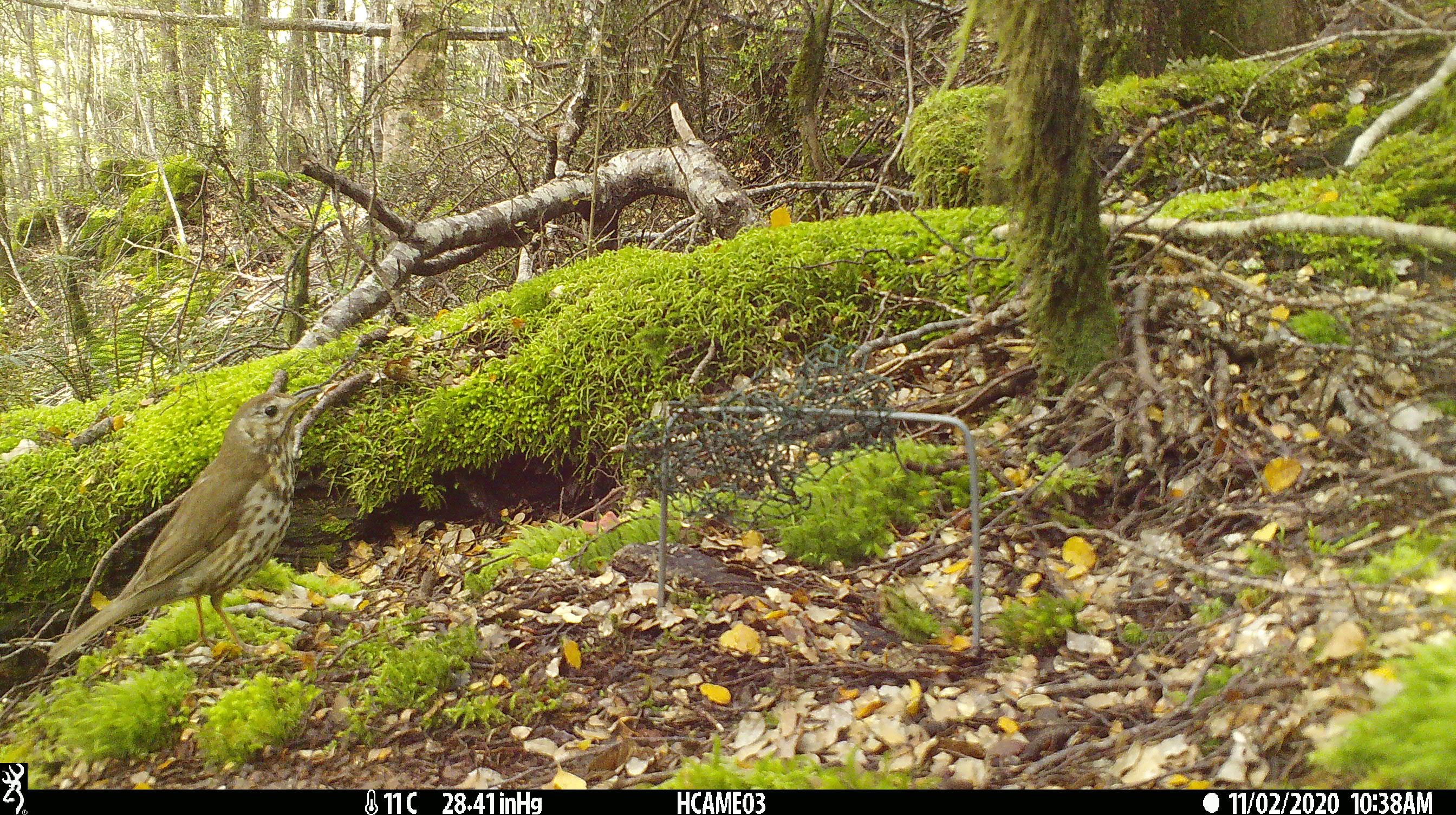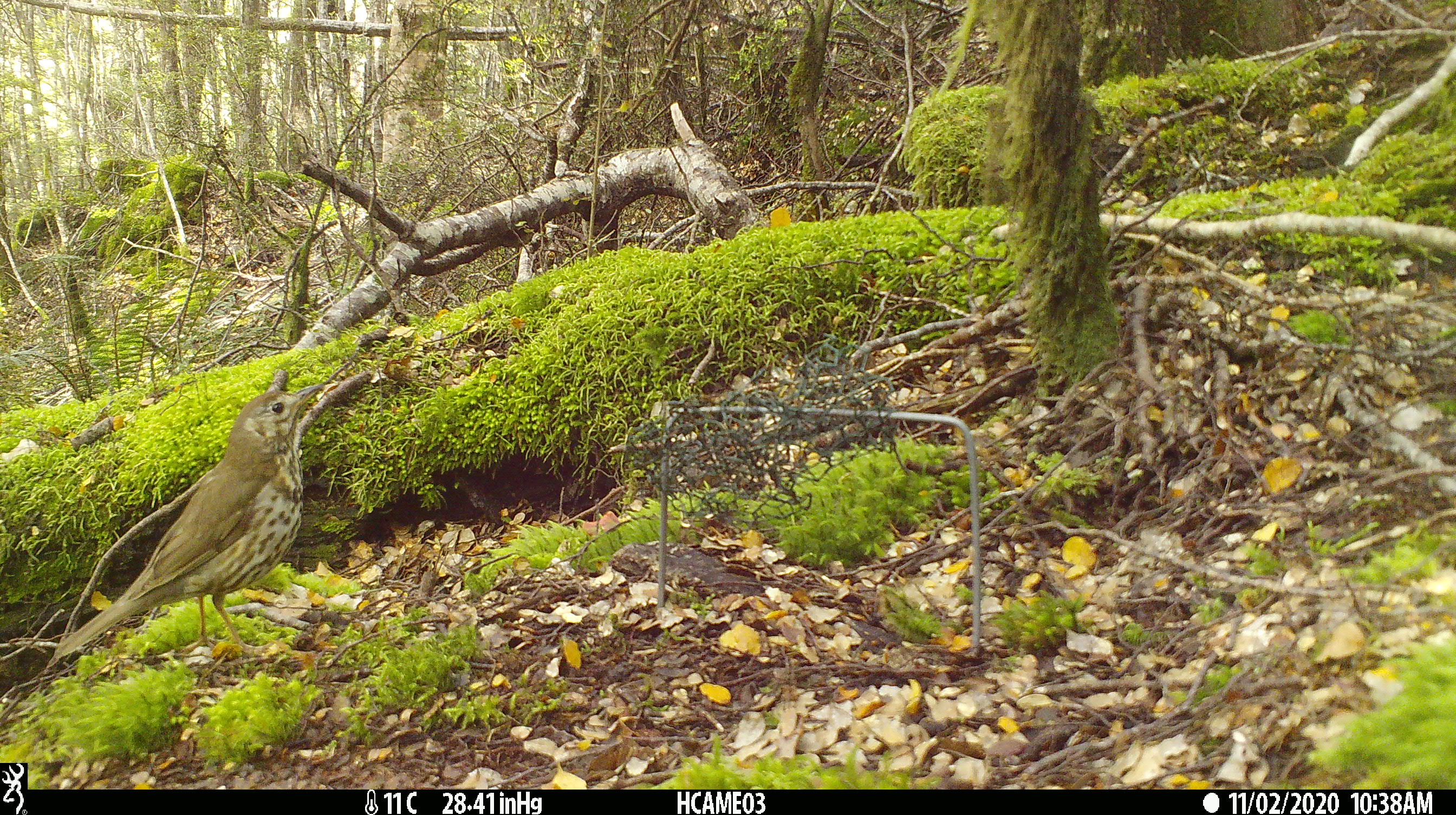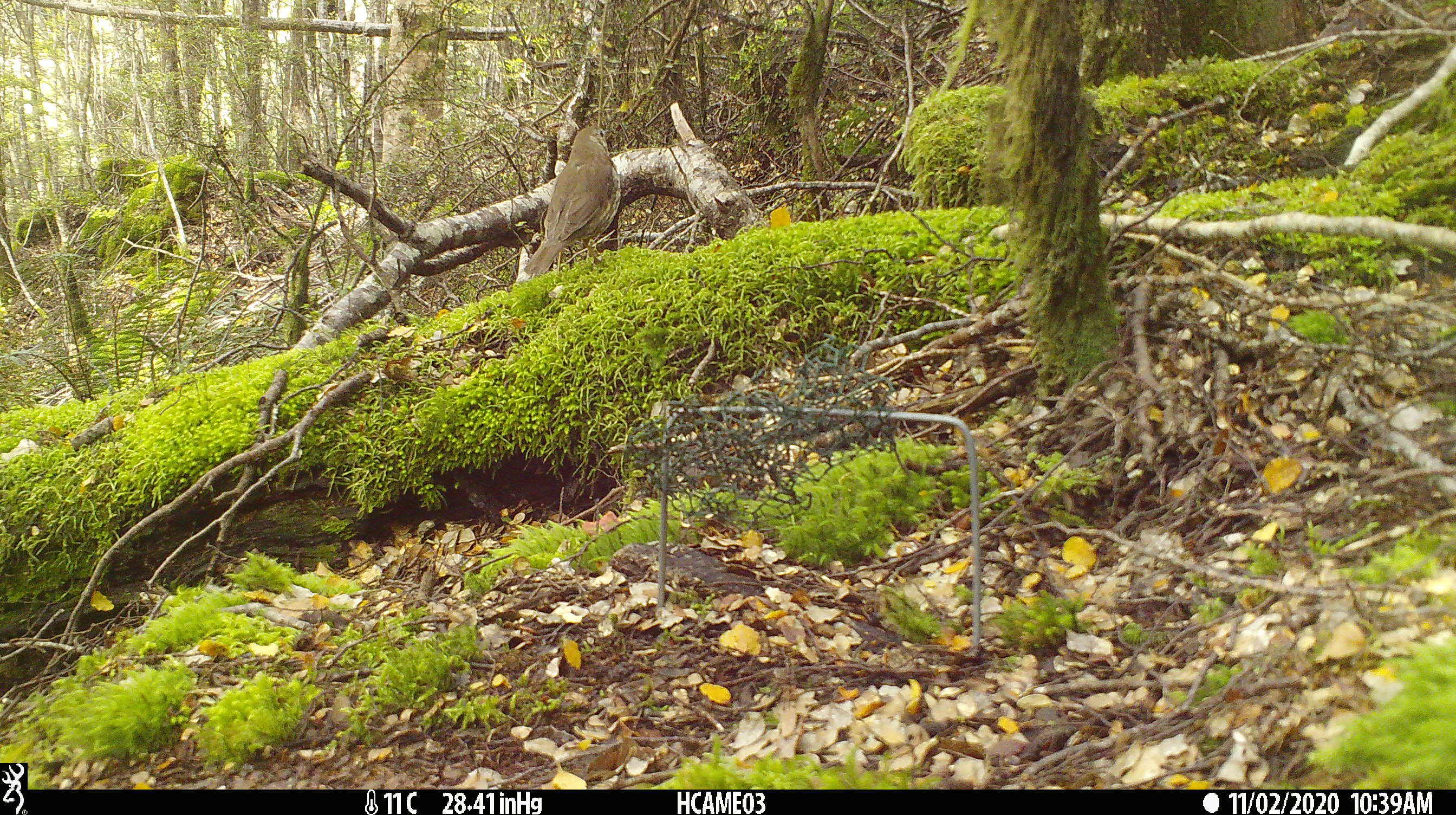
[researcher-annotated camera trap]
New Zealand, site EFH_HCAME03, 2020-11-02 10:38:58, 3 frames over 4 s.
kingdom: Animalia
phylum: Chordata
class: Aves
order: Passeriformes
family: Turdidae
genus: Turdus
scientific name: Turdus philomelos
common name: song thrush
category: thrush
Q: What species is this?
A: Thrush (song thrush) (Turdus philomelos).